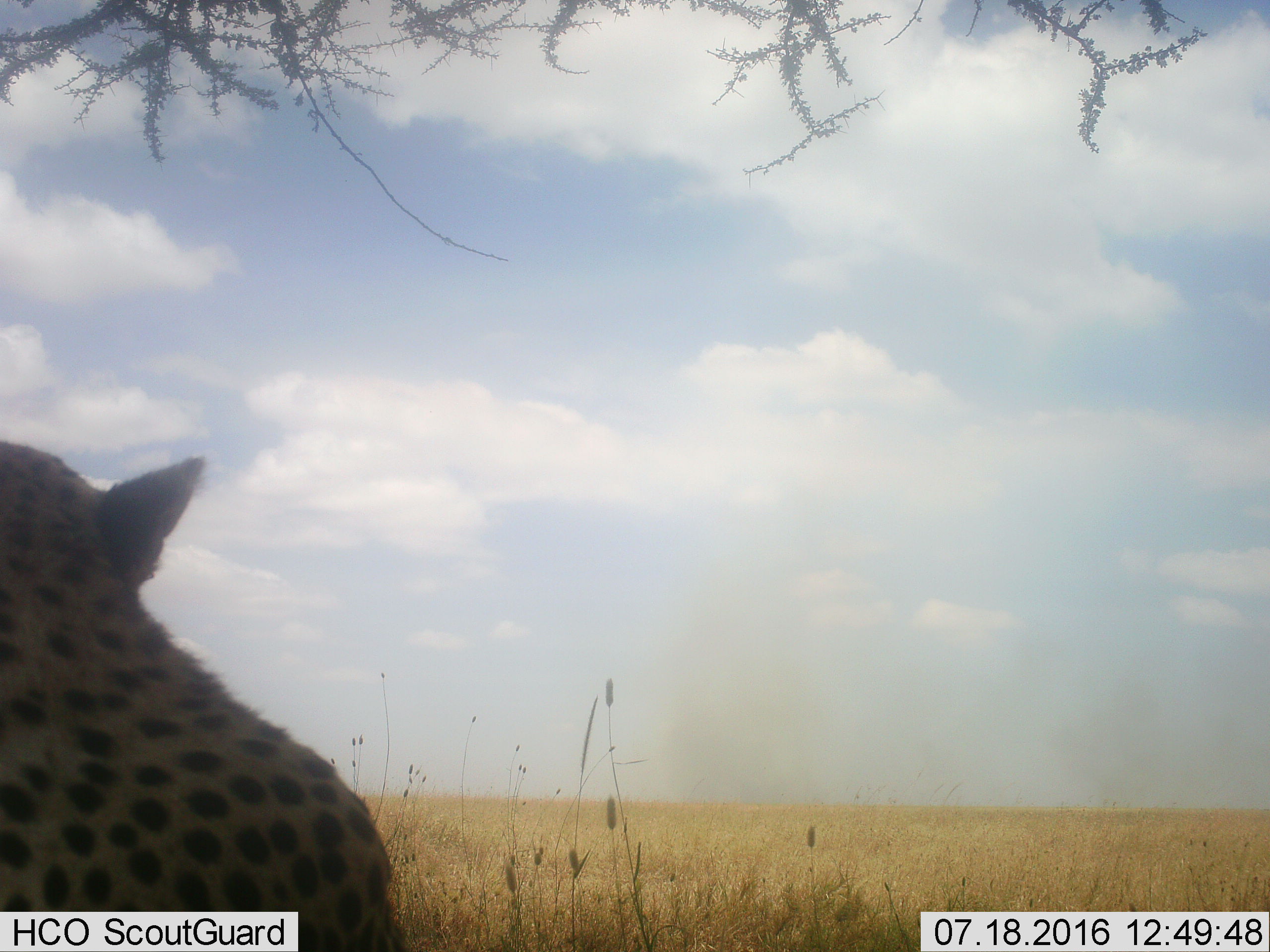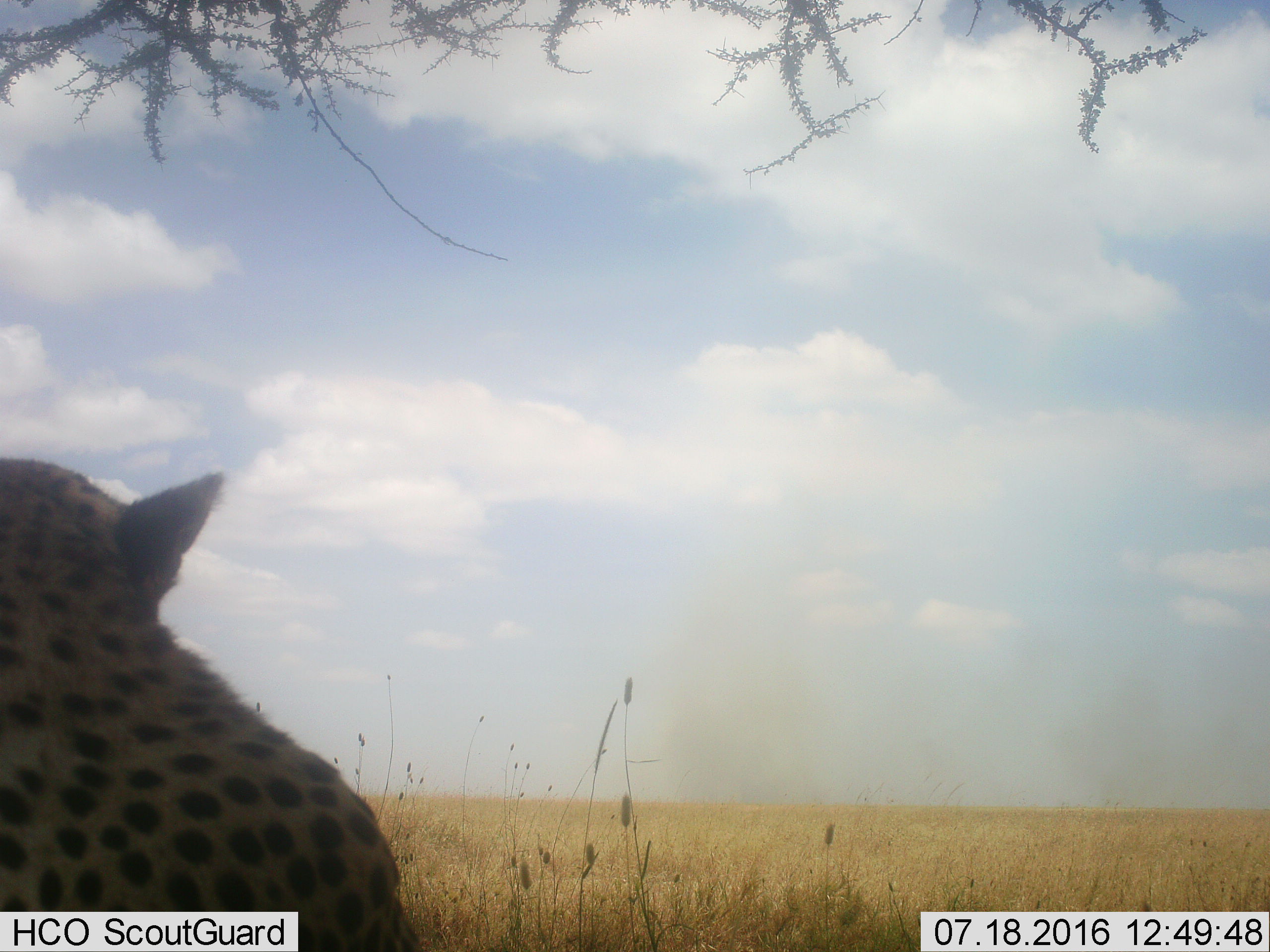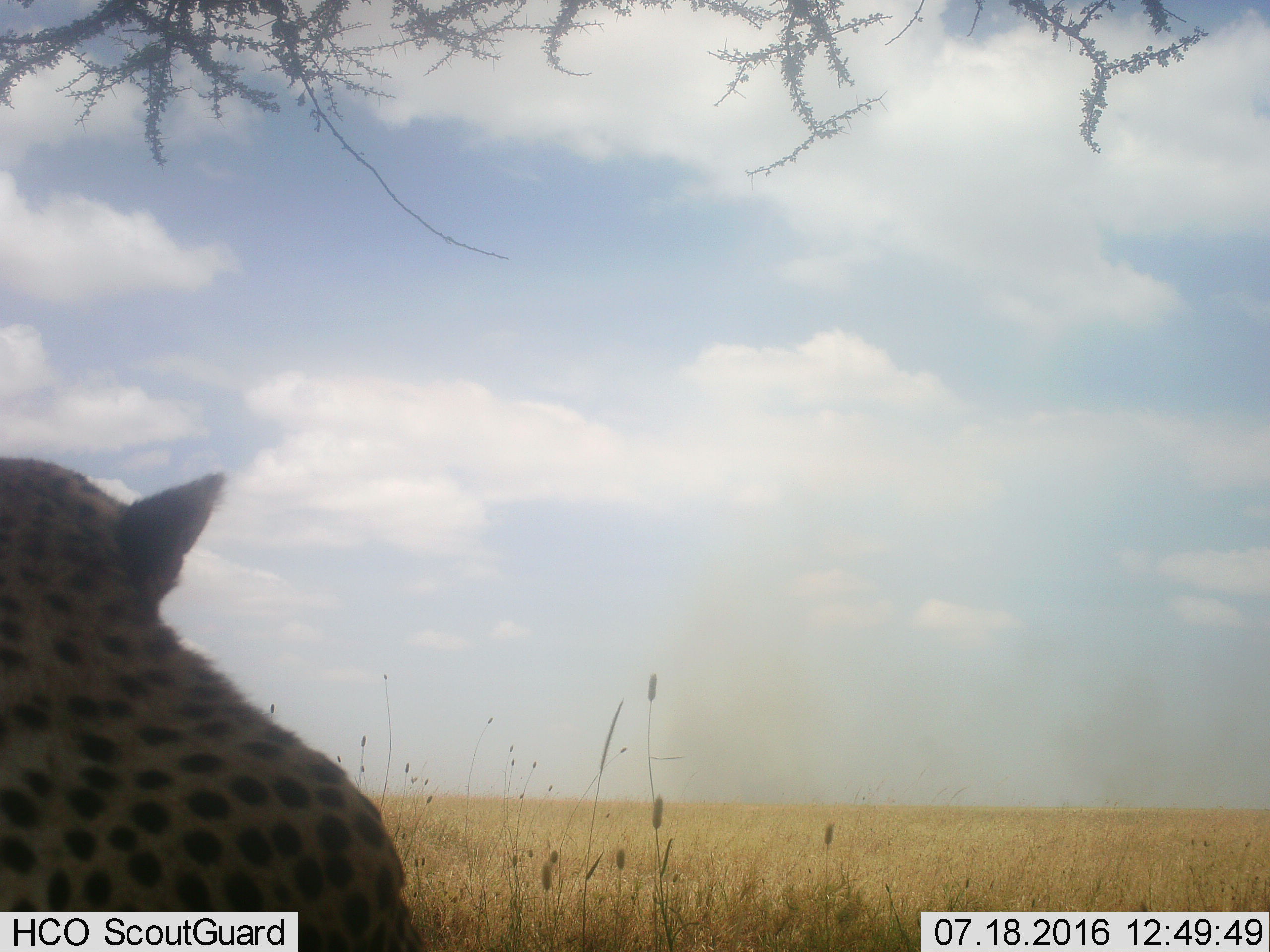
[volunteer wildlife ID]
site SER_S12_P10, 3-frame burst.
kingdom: Animalia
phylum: Chordata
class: Mammalia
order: Carnivora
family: Felidae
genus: Acinonyx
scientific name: Acinonyx jubatus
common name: cheetah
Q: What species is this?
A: Cheetah (Acinonyx jubatus).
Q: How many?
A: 1.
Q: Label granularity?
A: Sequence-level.